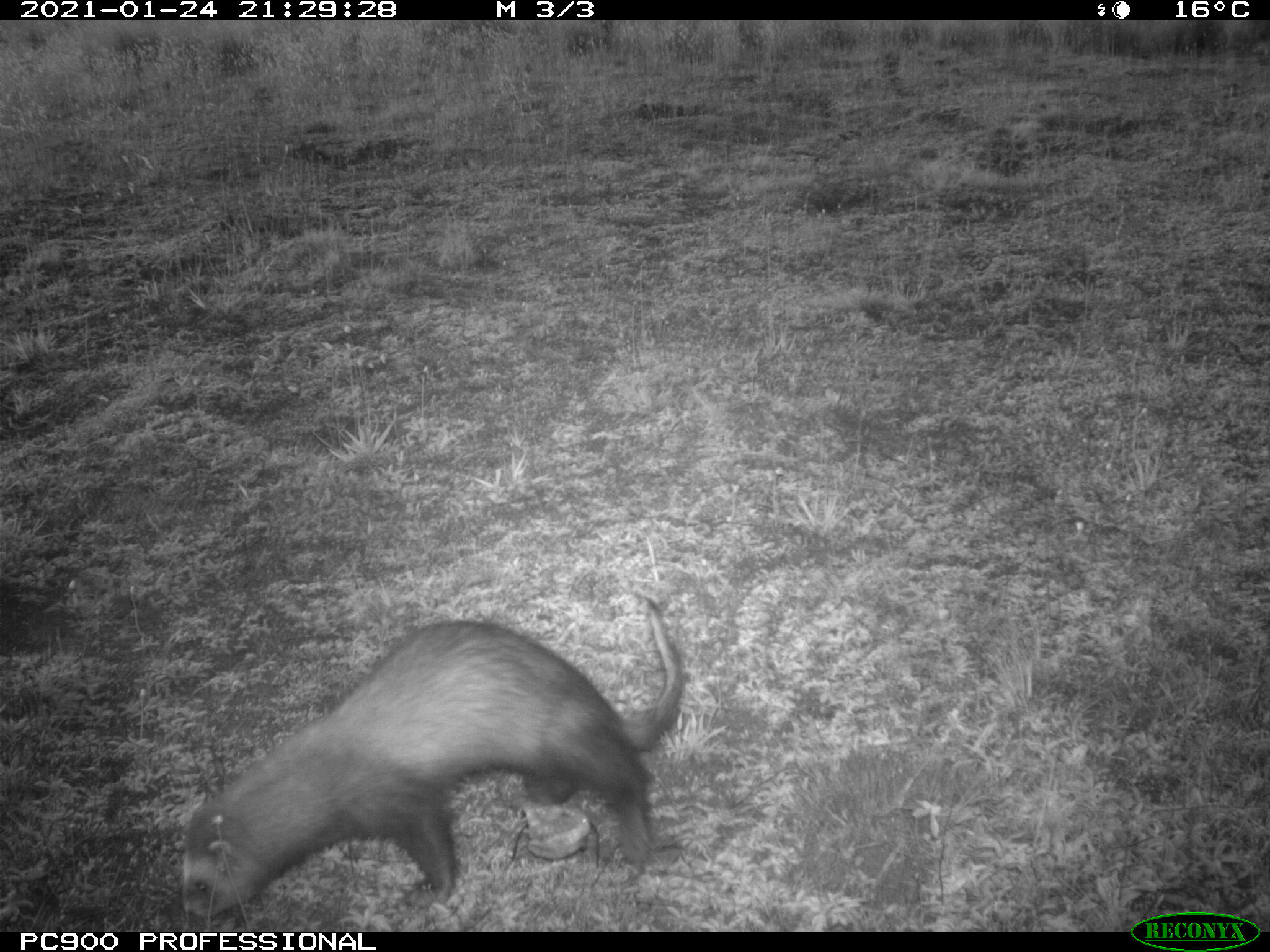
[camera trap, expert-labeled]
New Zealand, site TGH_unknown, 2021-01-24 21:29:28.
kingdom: Animalia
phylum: Chordata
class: Mammalia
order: Carnivora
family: Mustelidae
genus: Mustela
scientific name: Mustela furo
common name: ferret